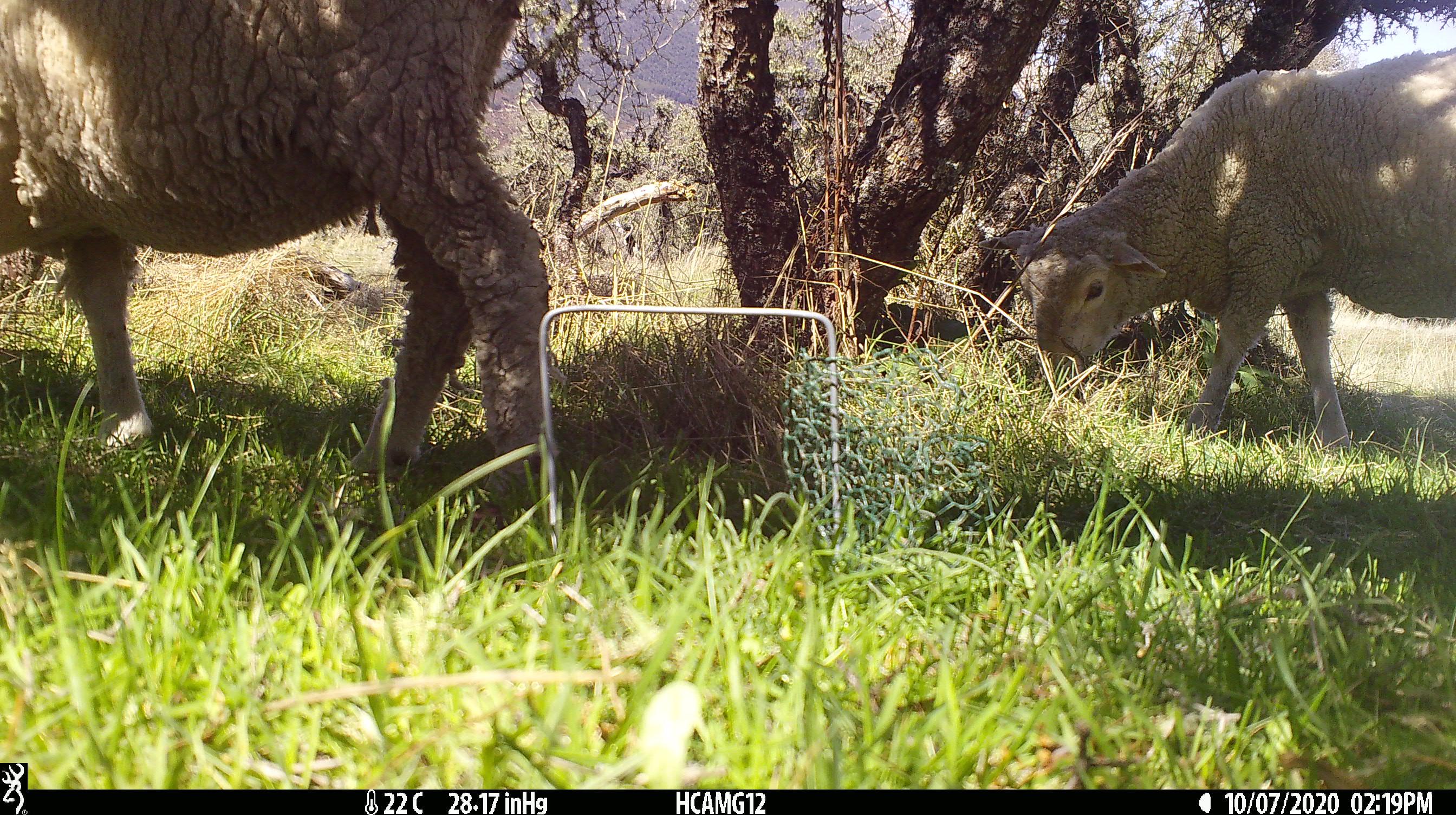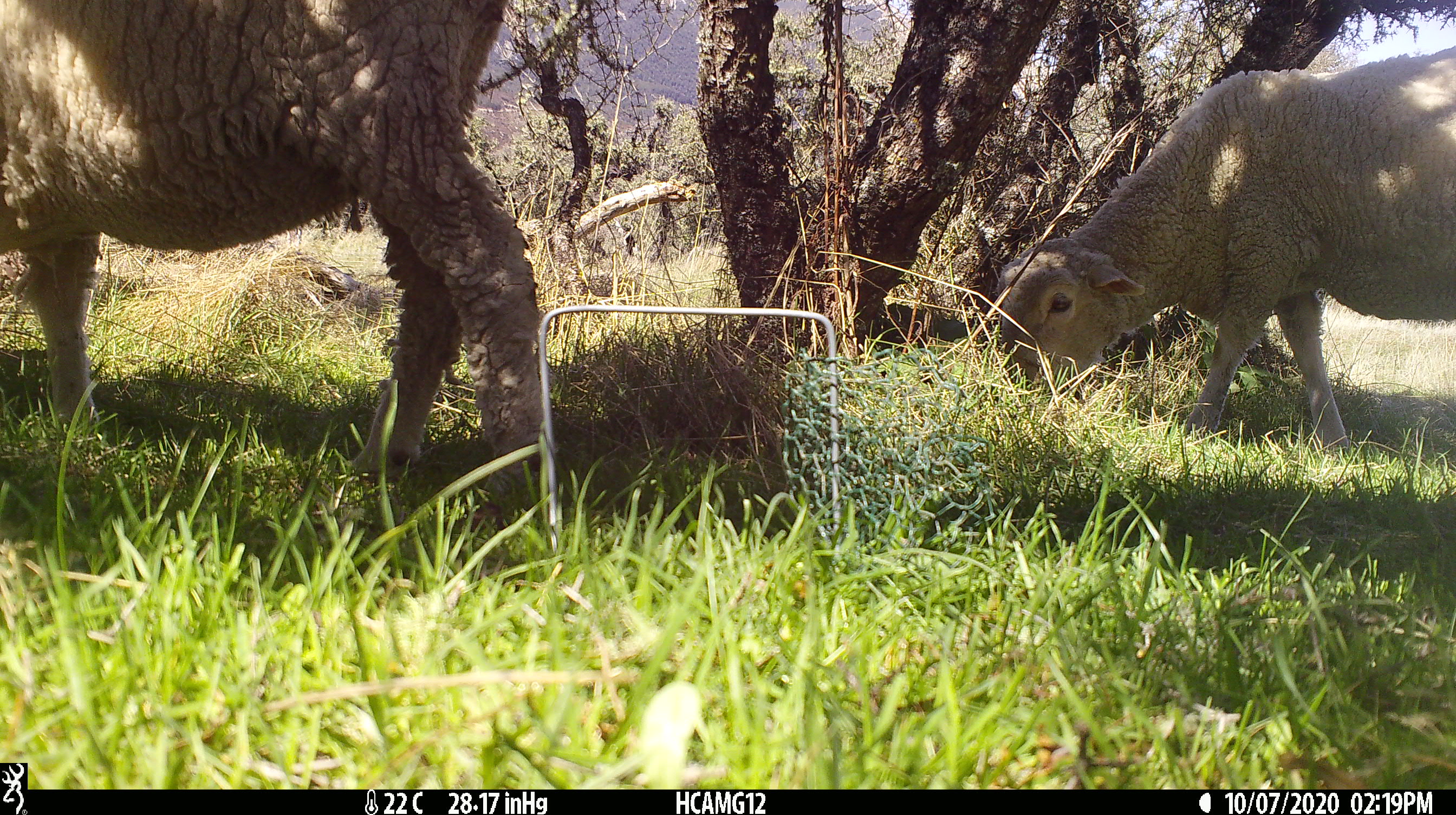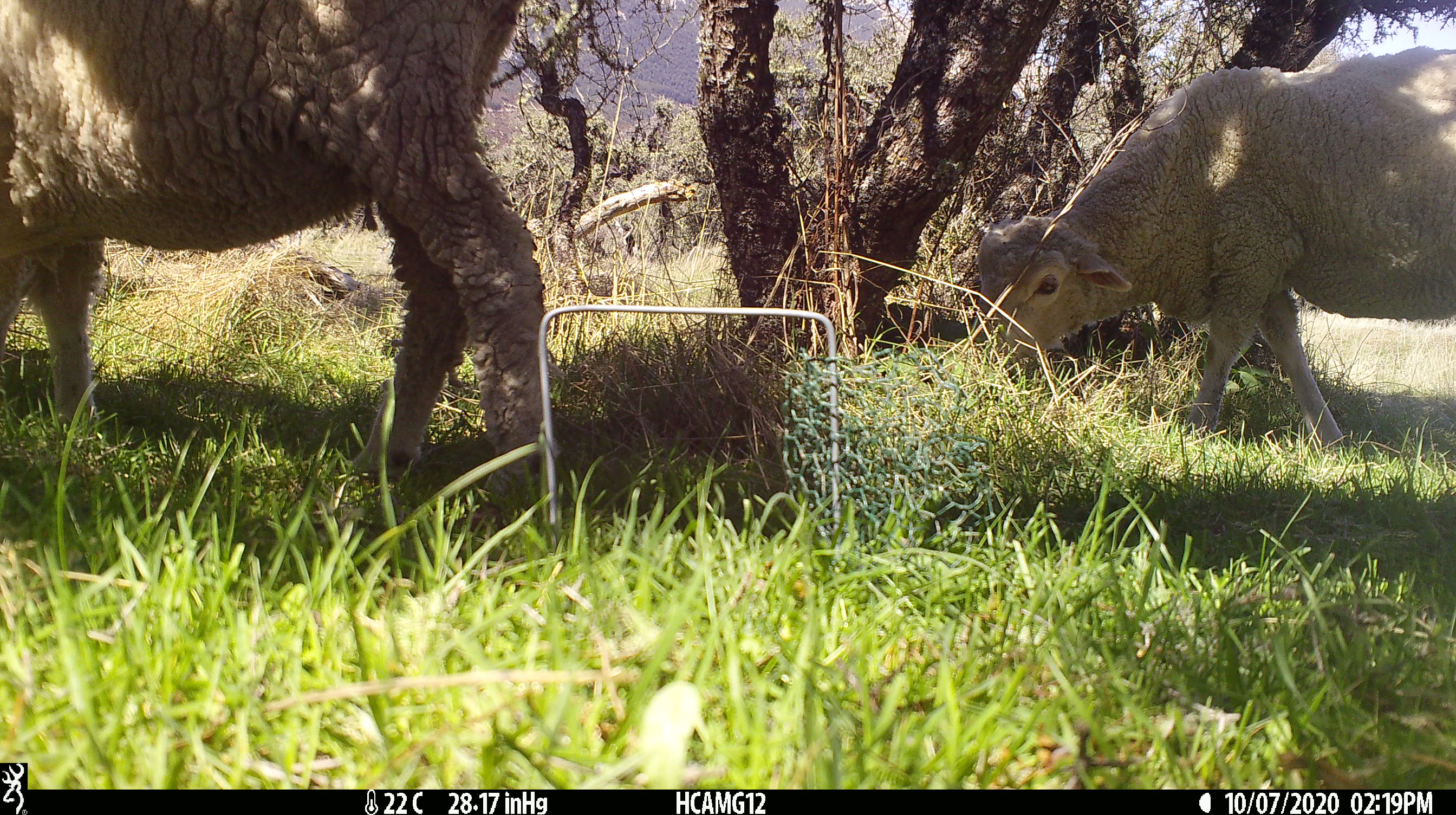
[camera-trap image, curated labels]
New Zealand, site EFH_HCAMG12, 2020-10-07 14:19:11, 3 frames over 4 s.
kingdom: Animalia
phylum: Chordata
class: Mammalia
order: Artiodactyla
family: Bovidae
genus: Ovis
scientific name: Ovis aries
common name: domestic sheep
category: sheep